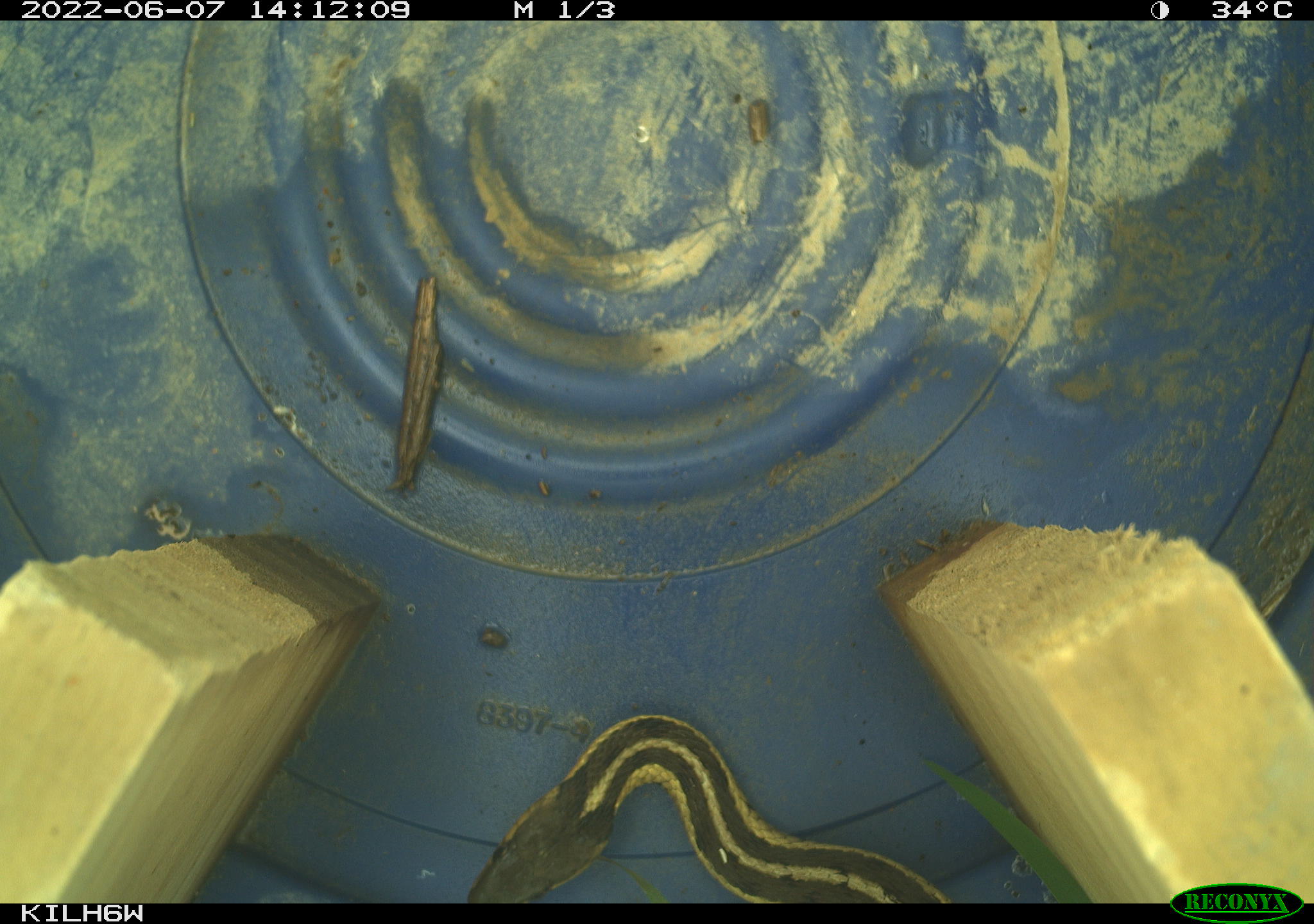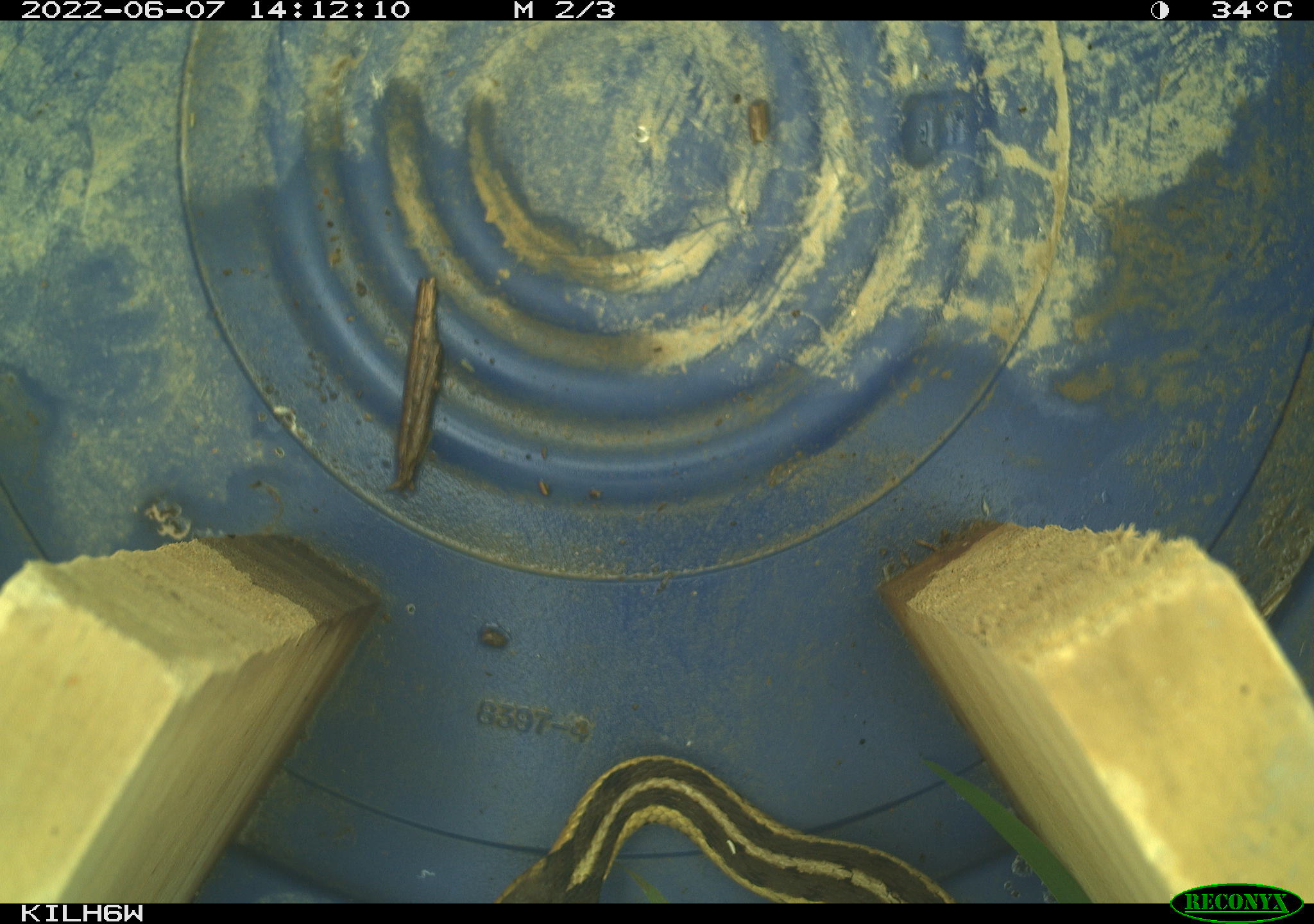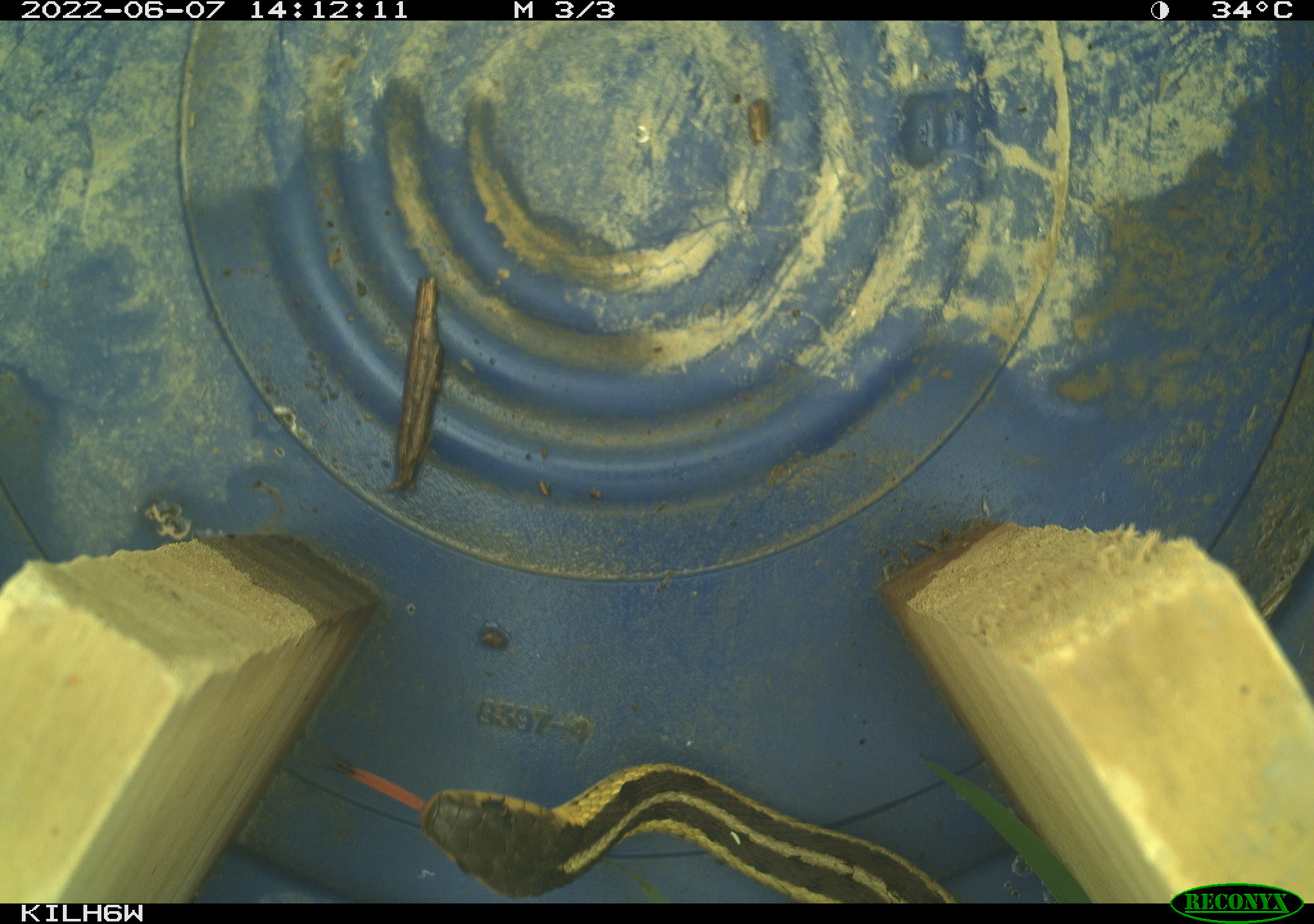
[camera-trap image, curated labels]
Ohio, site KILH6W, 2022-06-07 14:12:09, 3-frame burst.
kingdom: Animalia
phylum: Chordata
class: Reptilia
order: Squamata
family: Colubridae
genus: Thamnophis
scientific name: Thamnophis sirtalis sirtalis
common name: eastern gartersnake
Eastern gartersnake (Thamnophis sirtalis sirtalis).